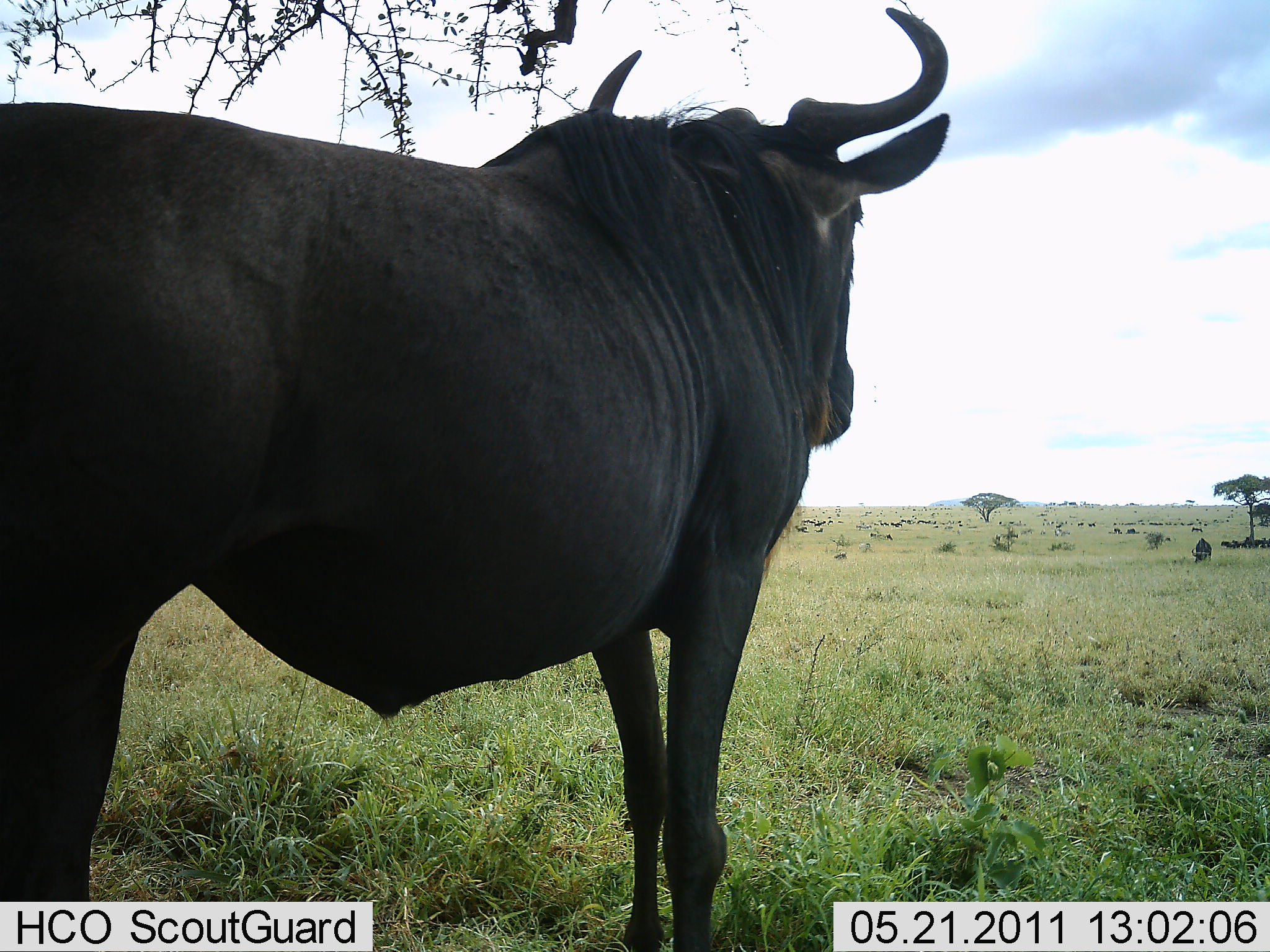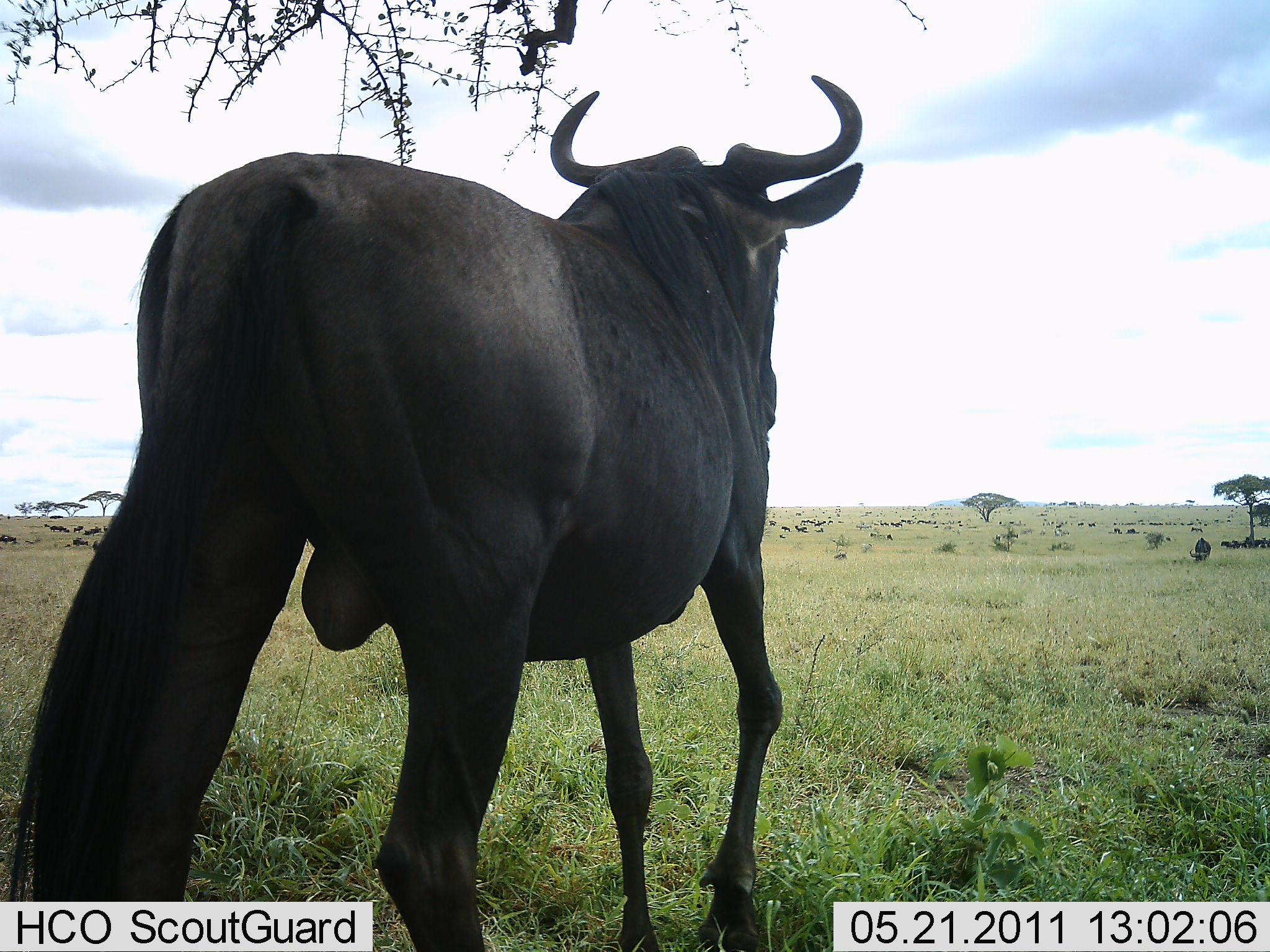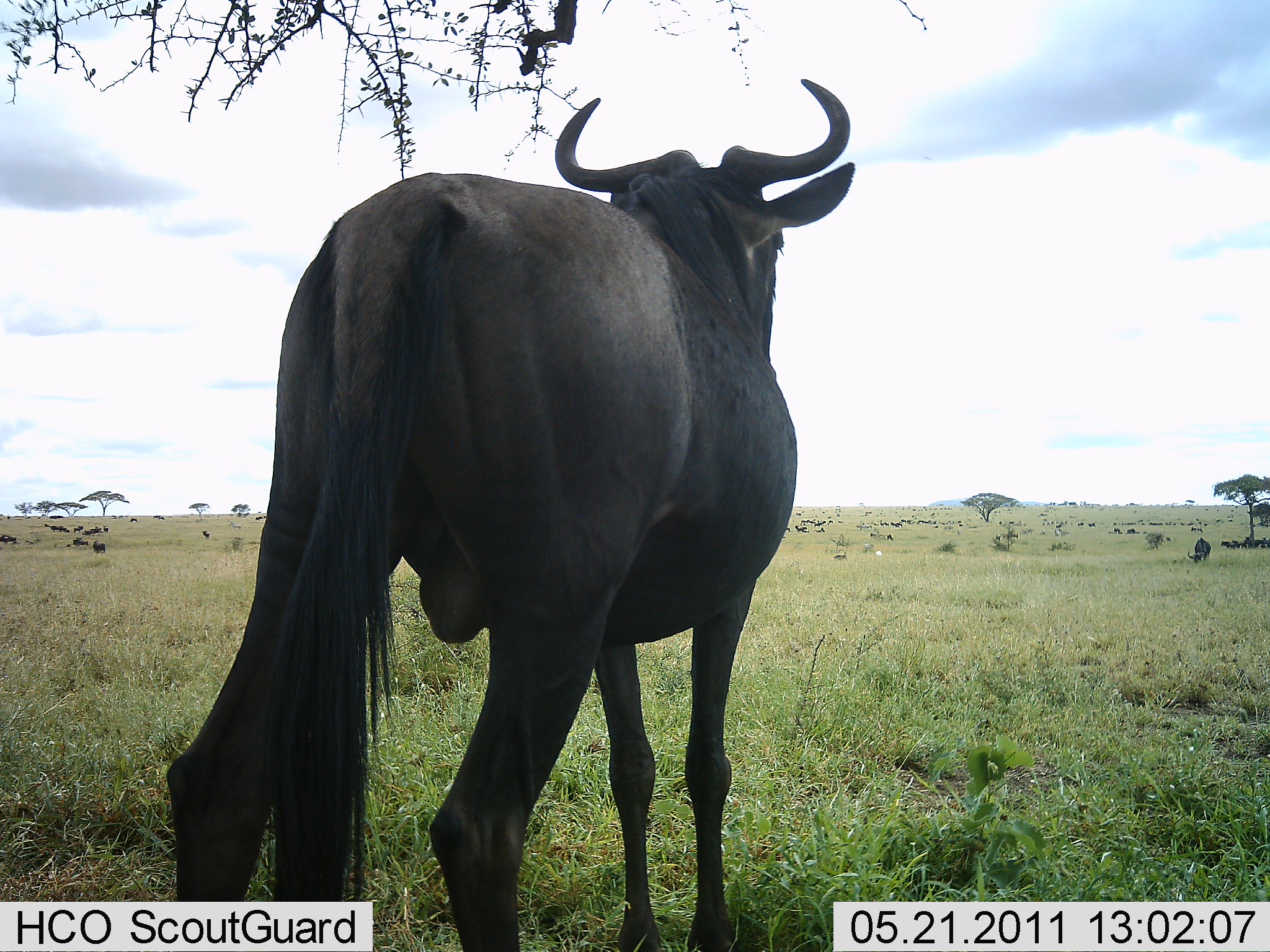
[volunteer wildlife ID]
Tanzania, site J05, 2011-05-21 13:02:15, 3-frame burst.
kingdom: Animalia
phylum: Chordata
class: Mammalia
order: Artiodactyla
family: Bovidae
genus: Connochaetes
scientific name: Connochaetes taurinus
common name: blue wildebeest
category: wildebeest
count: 1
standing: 20%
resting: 20%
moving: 80%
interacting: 0%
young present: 0%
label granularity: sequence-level